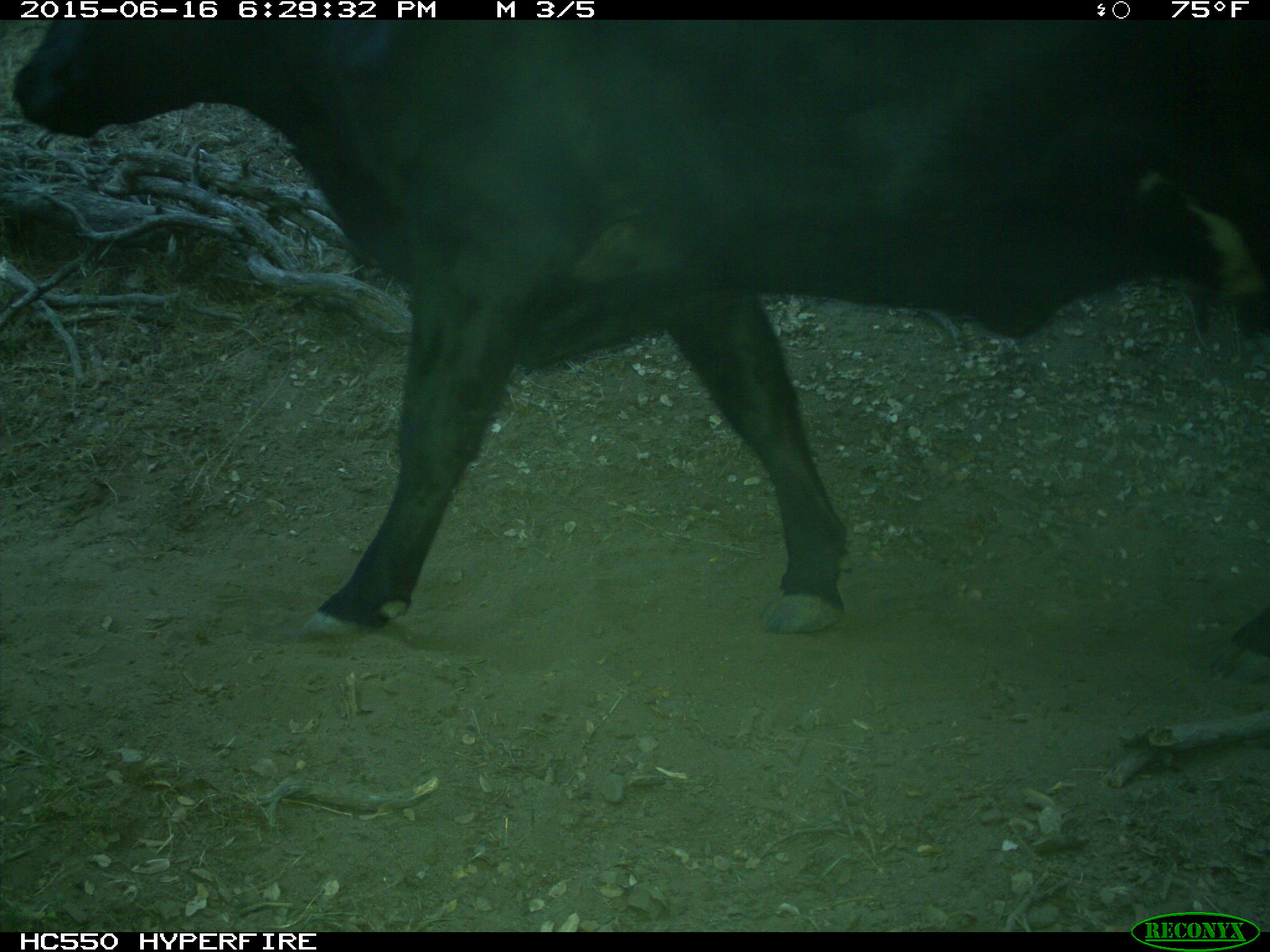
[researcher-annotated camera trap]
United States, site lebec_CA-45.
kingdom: Animalia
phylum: Chordata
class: Mammalia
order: Artiodactyla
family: Bovidae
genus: Bos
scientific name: Bos taurus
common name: domestic cow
Bos taurus (domestic cow).